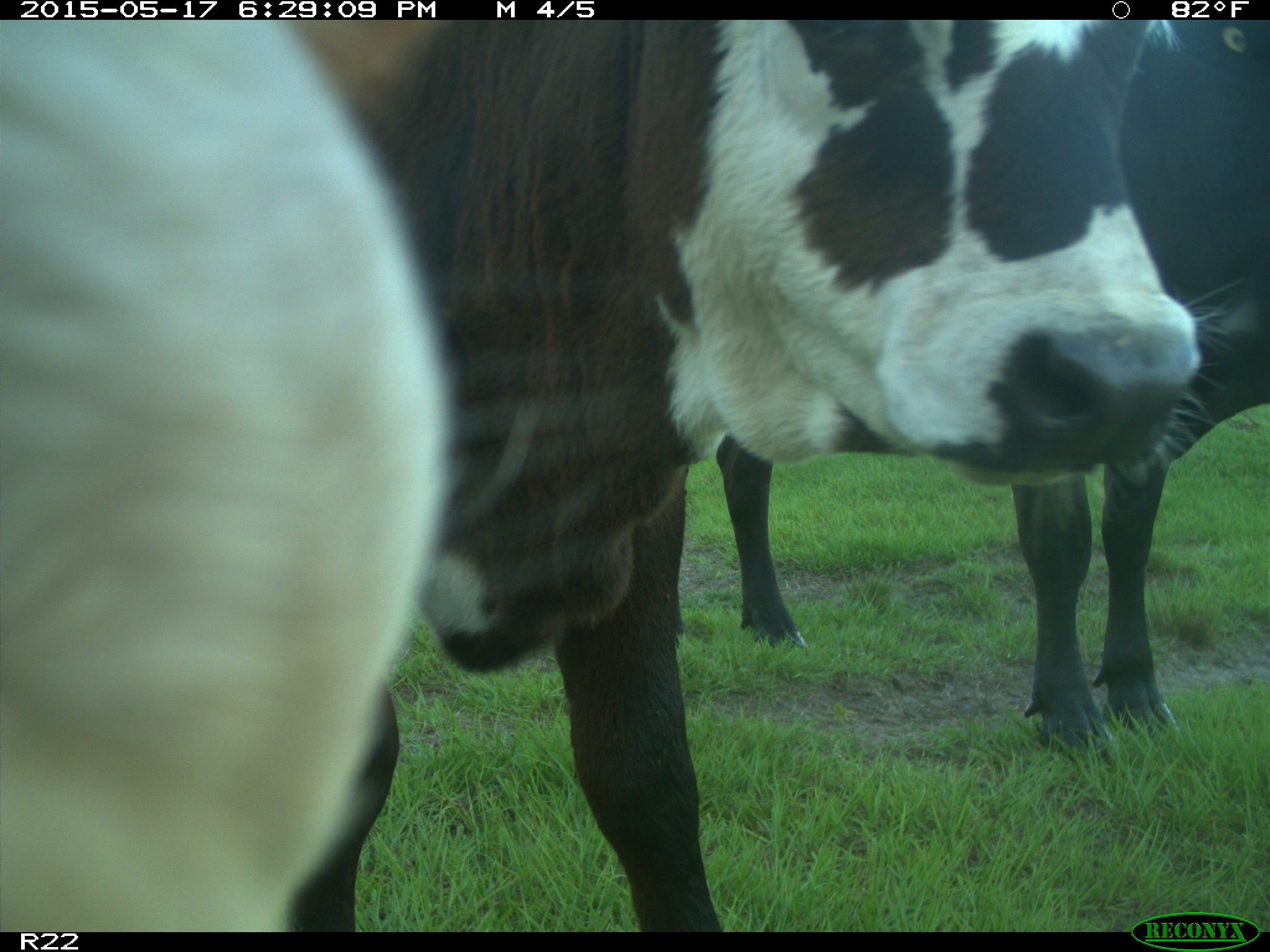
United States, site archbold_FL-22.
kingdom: Animalia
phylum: Chordata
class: Mammalia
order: Artiodactyla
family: Bovidae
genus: Bos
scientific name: Bos taurus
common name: domestic cow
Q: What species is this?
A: Bos taurus (domestic cow).